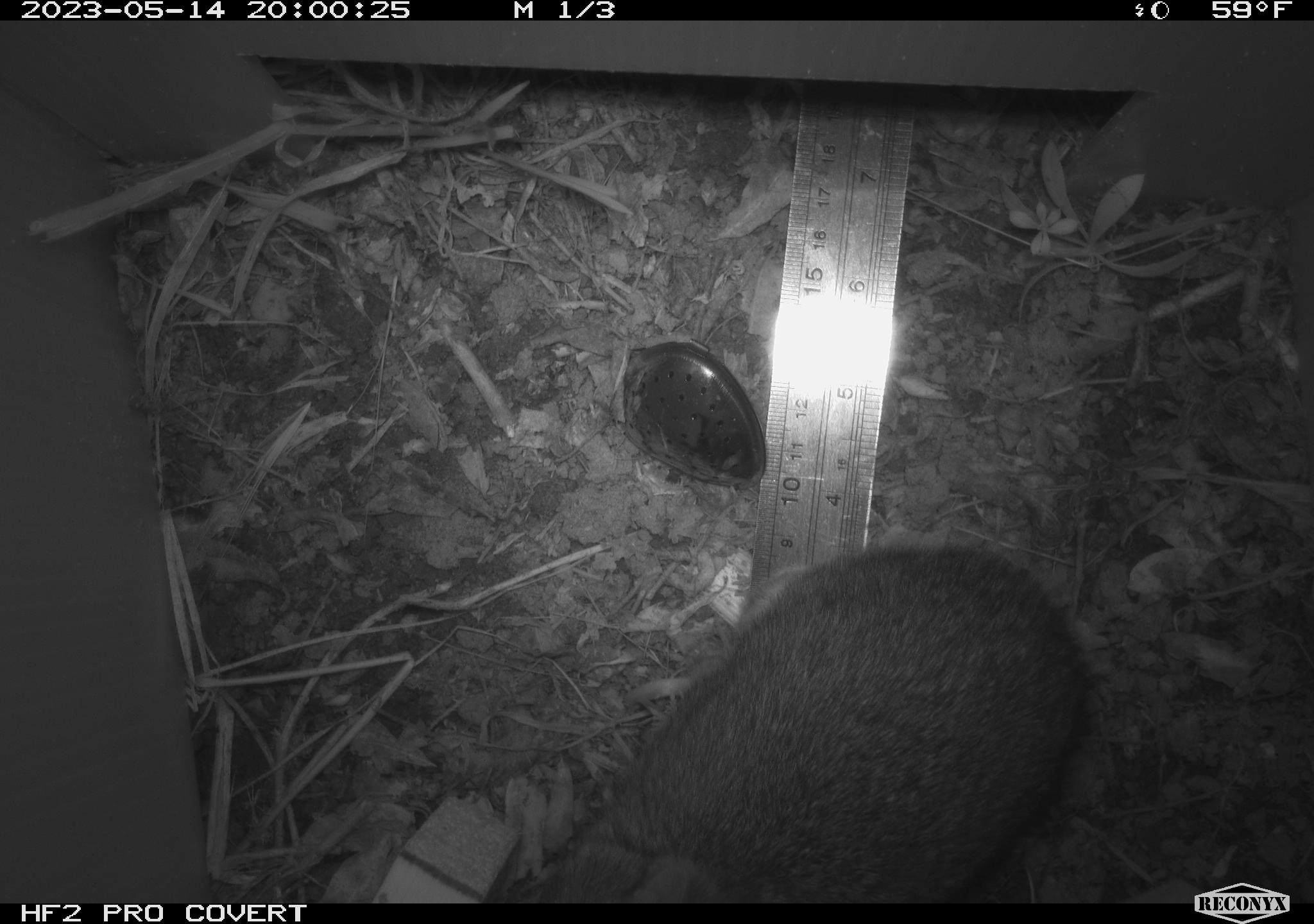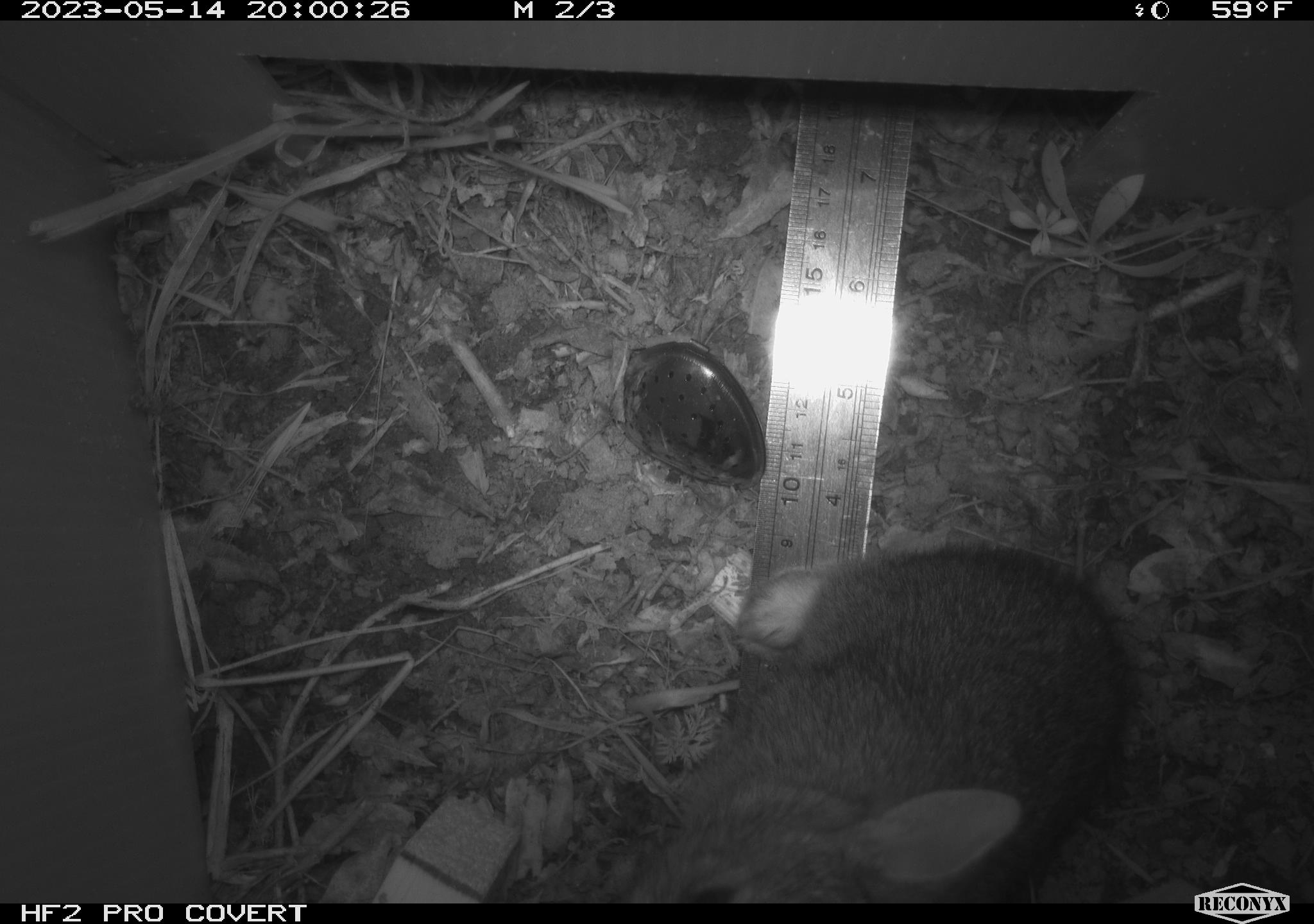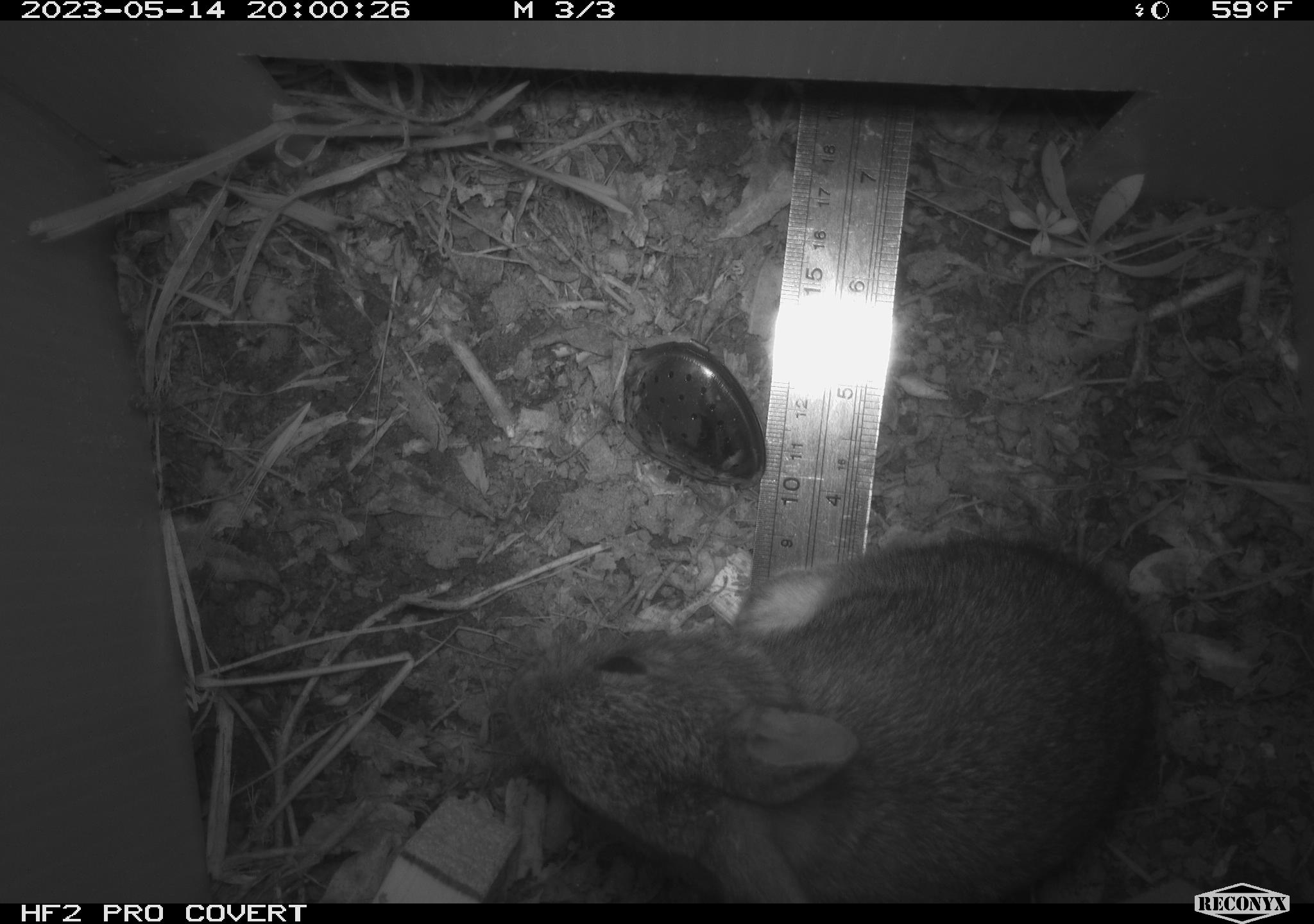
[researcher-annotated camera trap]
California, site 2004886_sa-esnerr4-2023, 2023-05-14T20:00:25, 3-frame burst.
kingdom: Animalia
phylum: Chordata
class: Mammalia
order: Lagomorpha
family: Leporidae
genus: Sylvilagus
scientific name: Sylvilagus bachmani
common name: brush rabbit